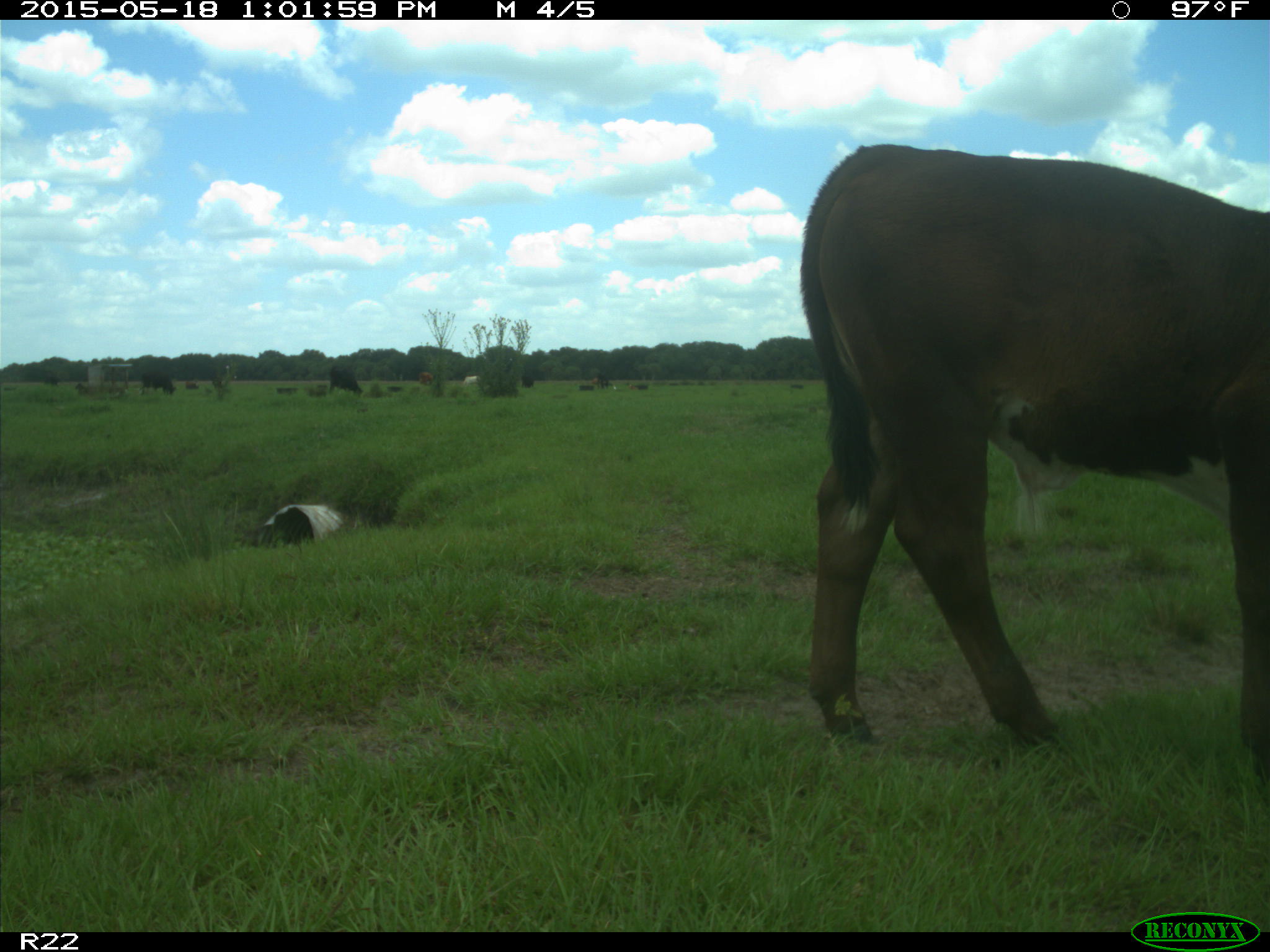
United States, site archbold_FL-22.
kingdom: Animalia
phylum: Chordata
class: Mammalia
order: Artiodactyla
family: Bovidae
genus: Bos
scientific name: Bos taurus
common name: domestic cow